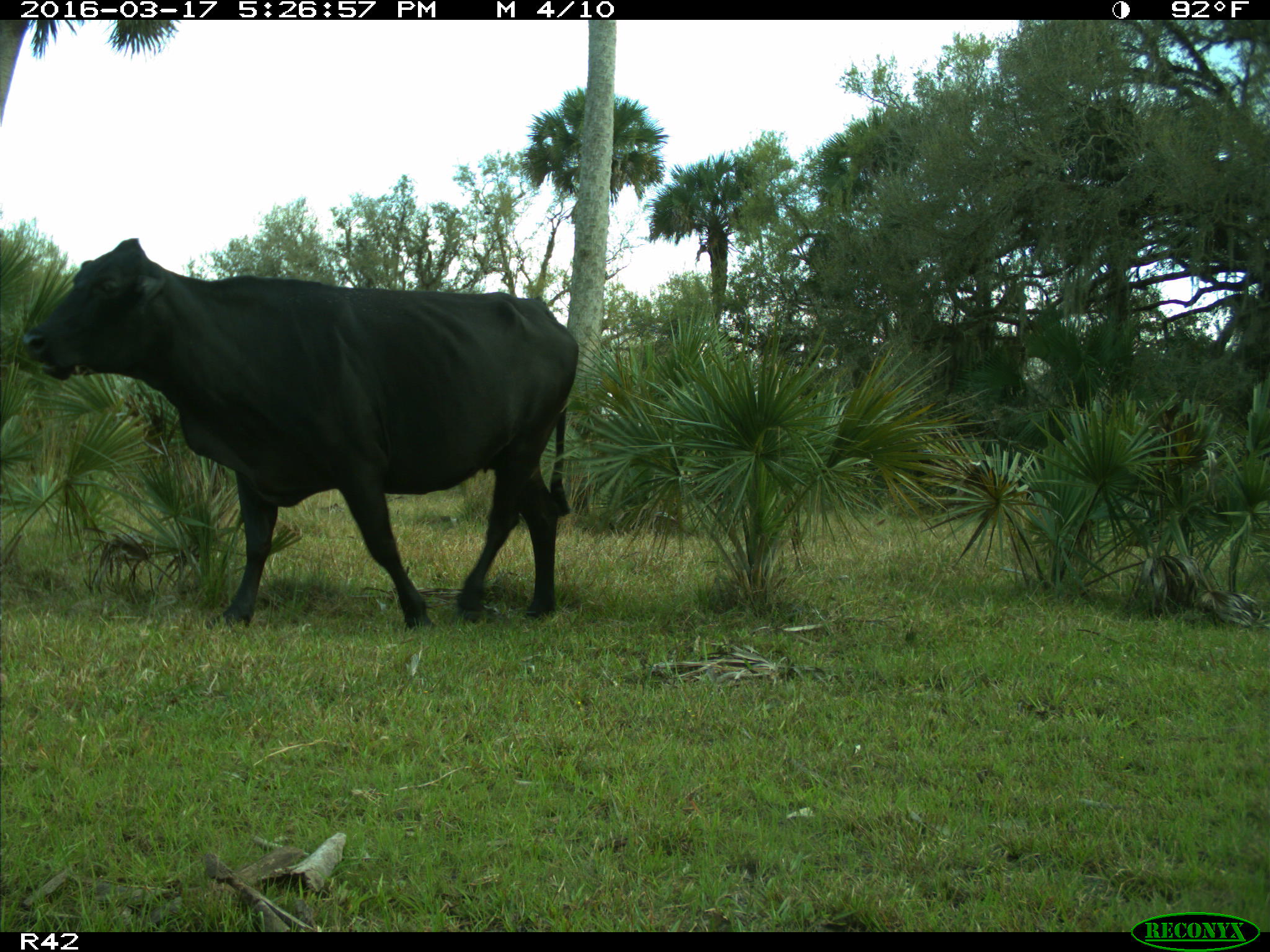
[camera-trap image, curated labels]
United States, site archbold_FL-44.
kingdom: Animalia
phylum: Chordata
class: Mammalia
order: Artiodactyla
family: Bovidae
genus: Bos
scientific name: Bos taurus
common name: domestic cow